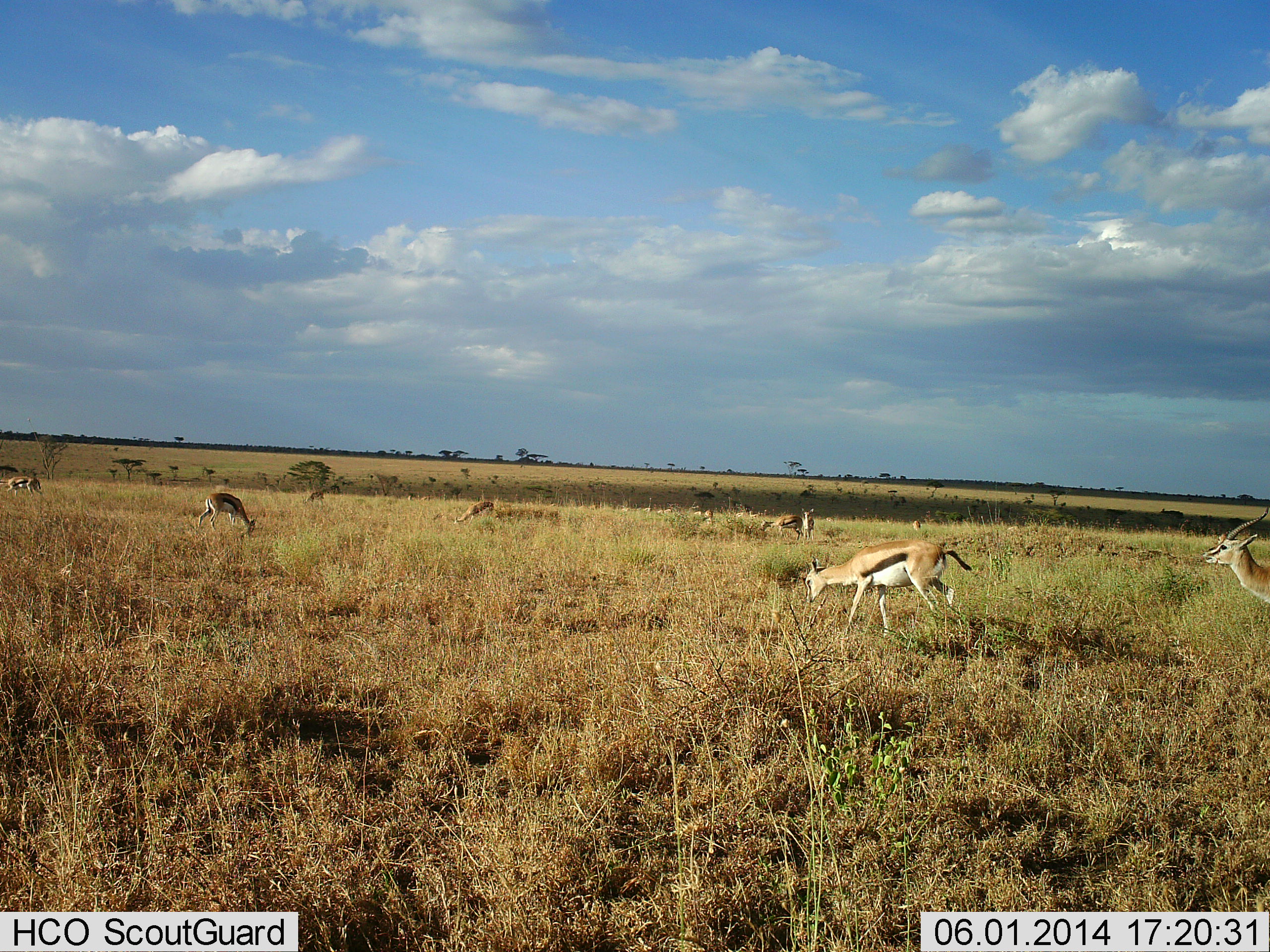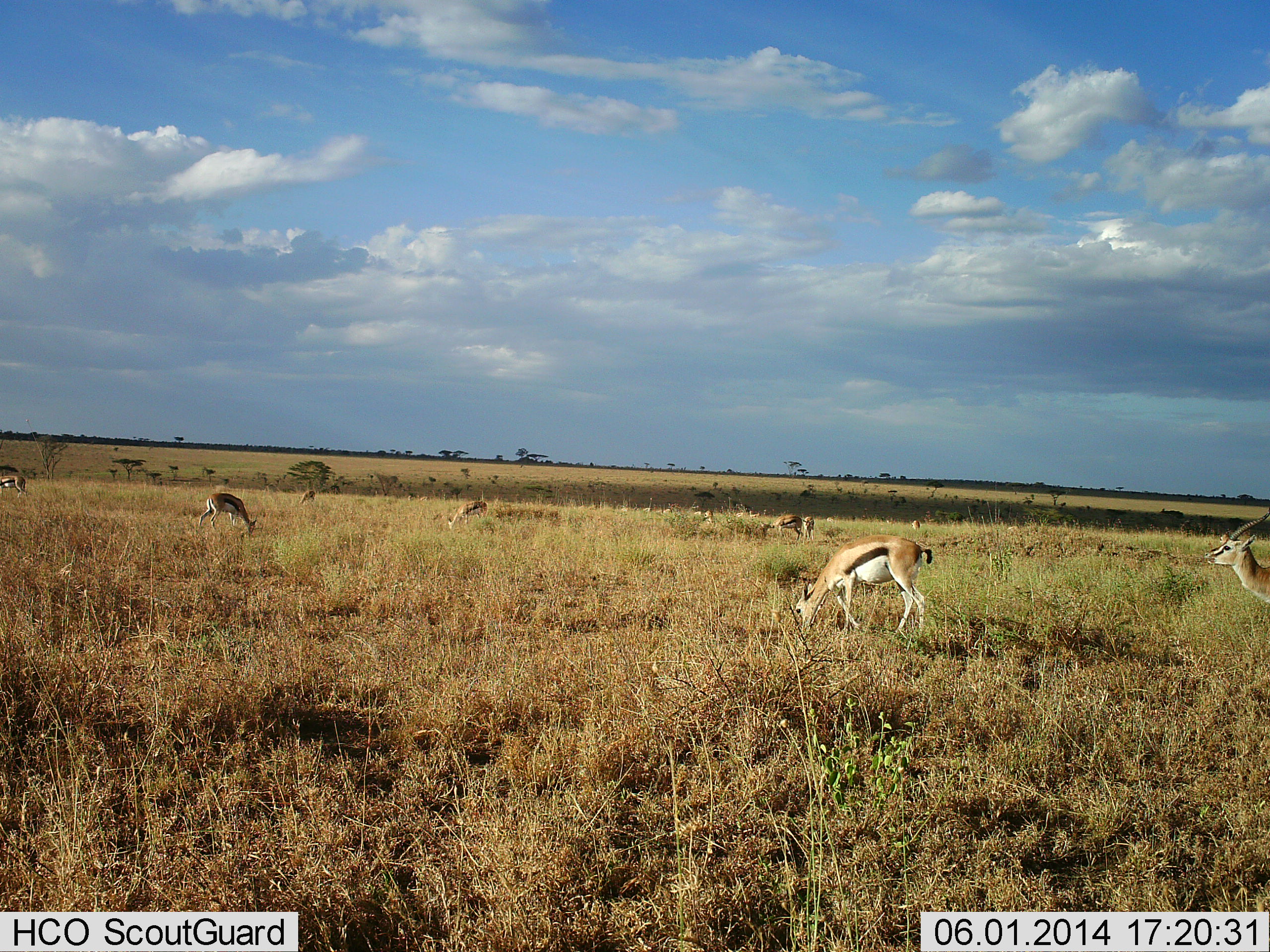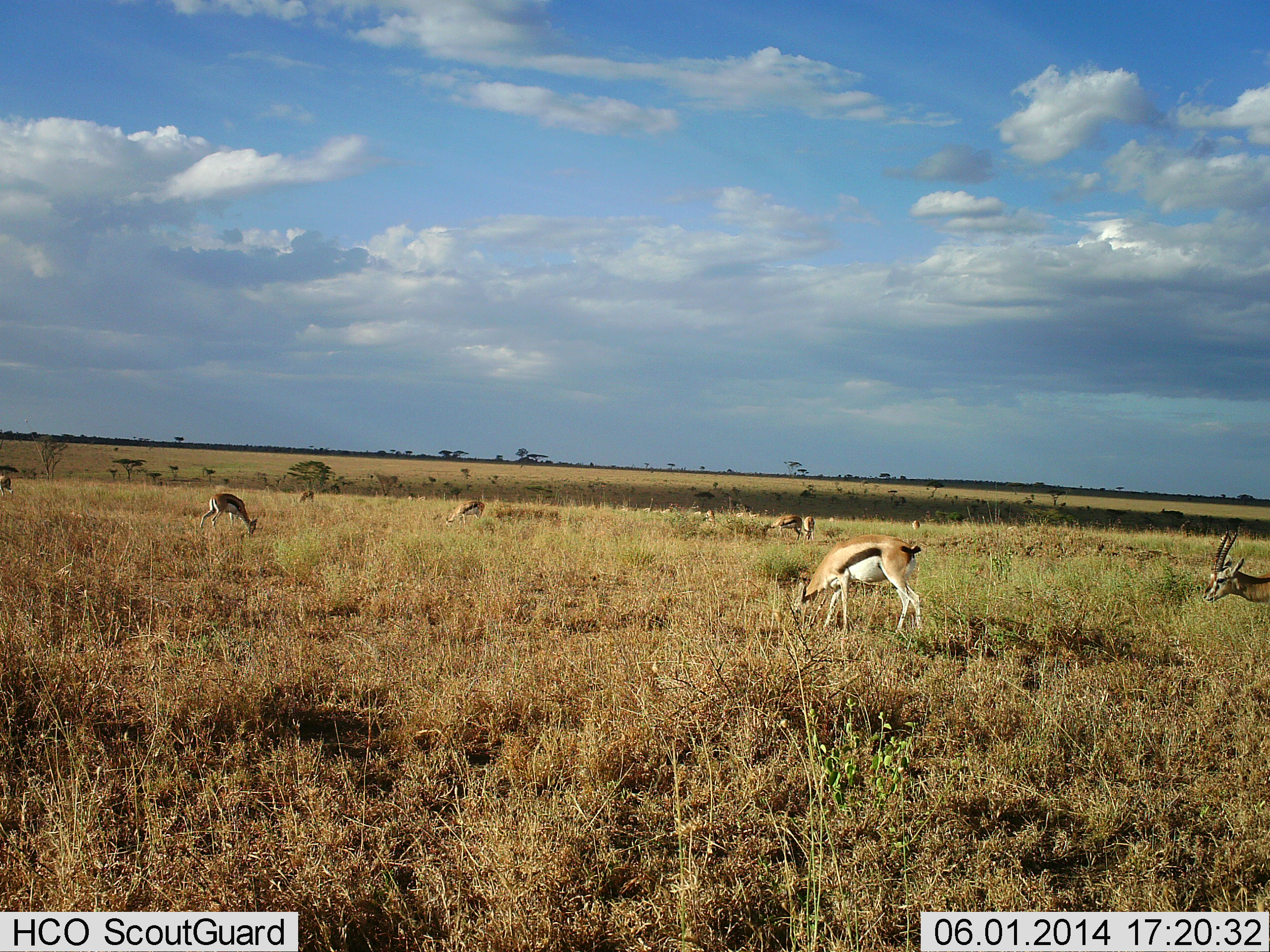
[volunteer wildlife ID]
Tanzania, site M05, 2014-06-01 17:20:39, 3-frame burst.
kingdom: Animalia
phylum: Chordata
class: Mammalia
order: Artiodactyla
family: Bovidae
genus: Eudorcas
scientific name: Eudorcas thomsonii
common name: thomson's gazelle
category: gazellethomsons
Gazellethomsons (thomson's gazelle) (Eudorcas thomsonii), count 8. Behavior (volunteer vote fractions): standing 70%, resting 0%, moving 70%, interacting 0%. Young present (vote fraction): 0%. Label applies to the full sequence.